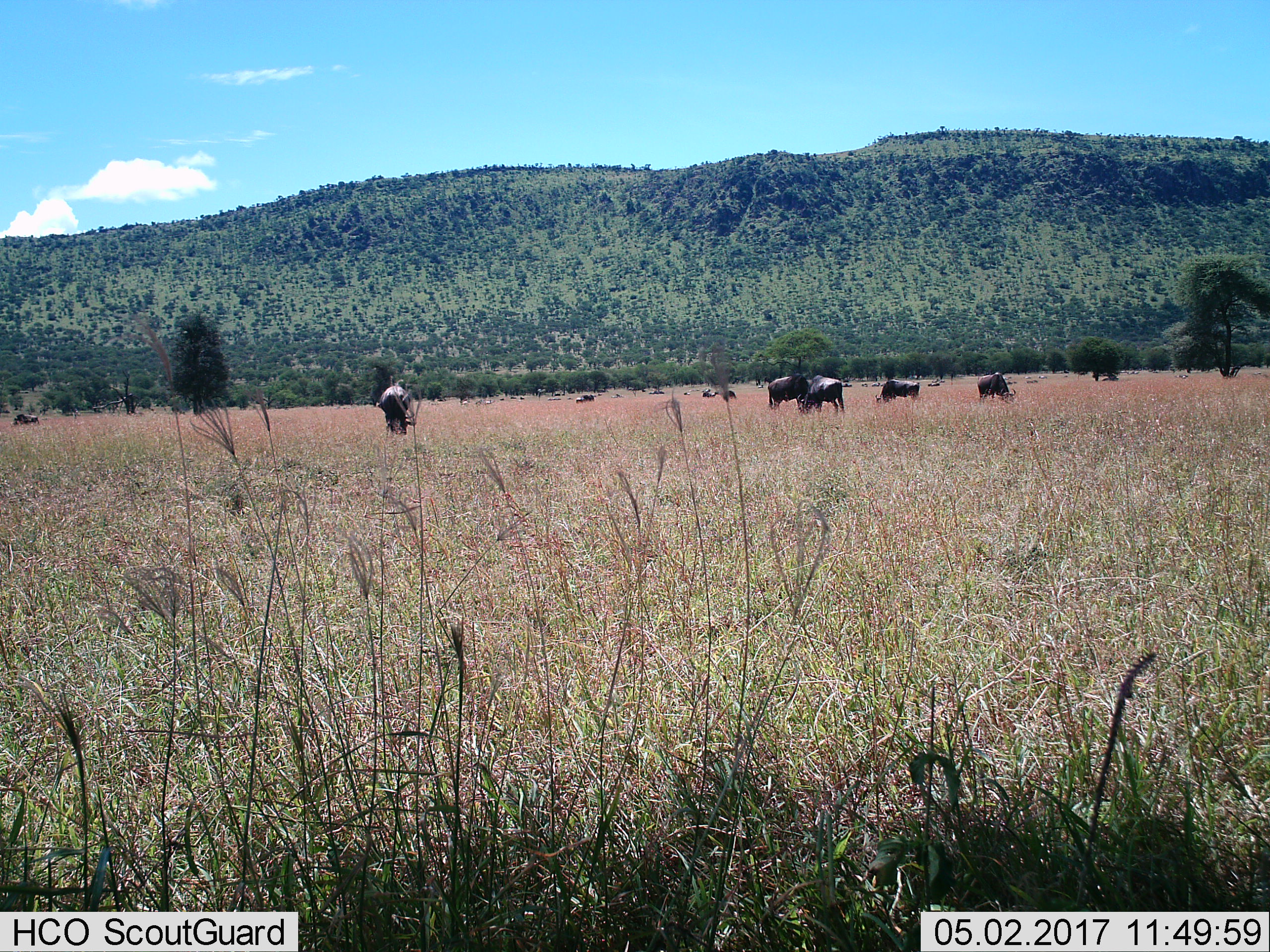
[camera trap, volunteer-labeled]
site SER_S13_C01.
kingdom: Animalia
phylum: Chordata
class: Mammalia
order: Artiodactyla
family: Bovidae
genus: Connochaetes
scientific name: Connochaetes taurinus taurinus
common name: blue wildebeest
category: wildebeestblue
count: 11-50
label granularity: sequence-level